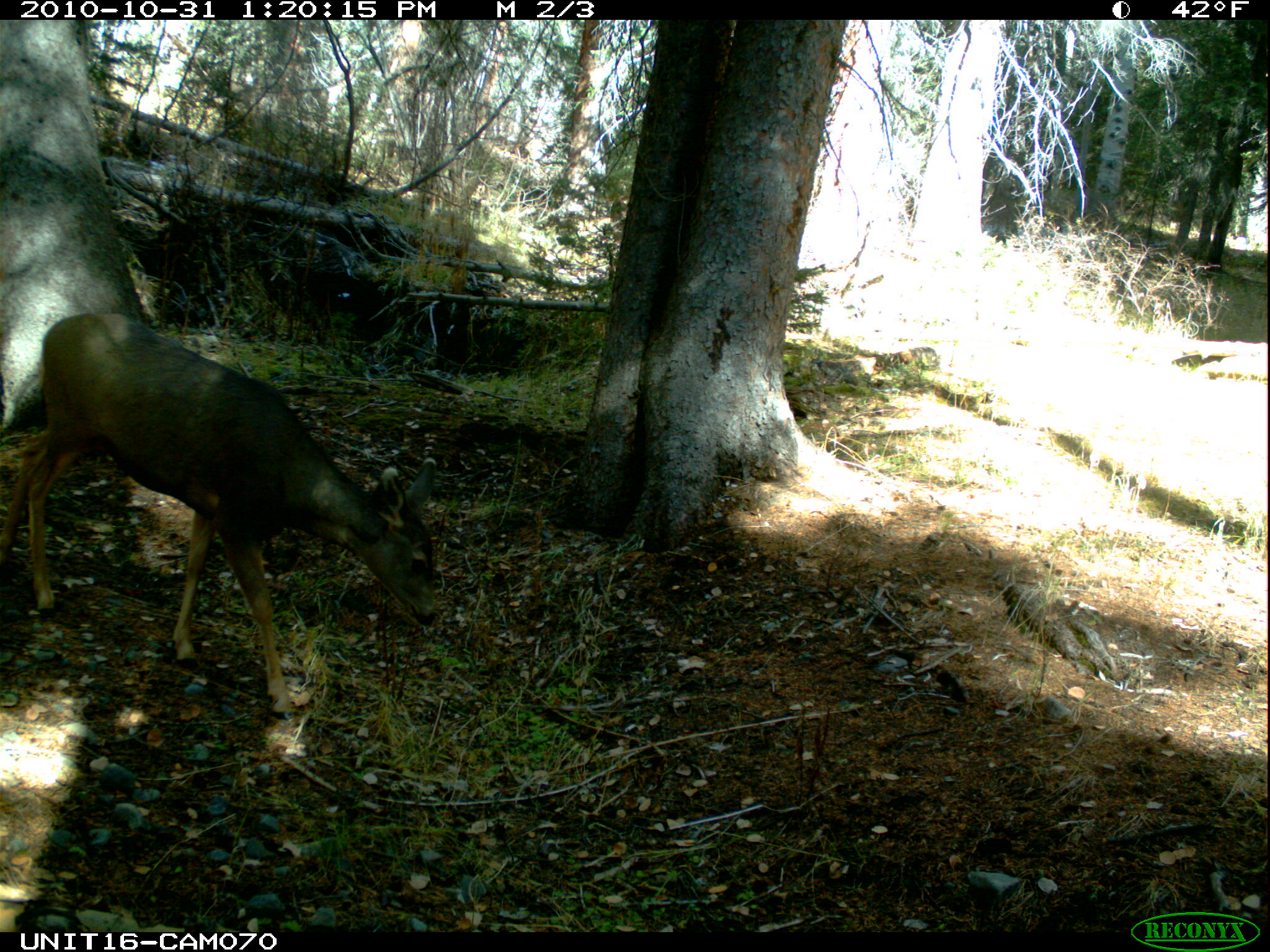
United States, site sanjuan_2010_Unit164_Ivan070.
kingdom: Animalia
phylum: Chordata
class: Mammalia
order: Artiodactyla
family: Cervidae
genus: Odocoileus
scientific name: Odocoileus hemionus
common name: mule deer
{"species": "Odocoileus hemionus (mule deer)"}